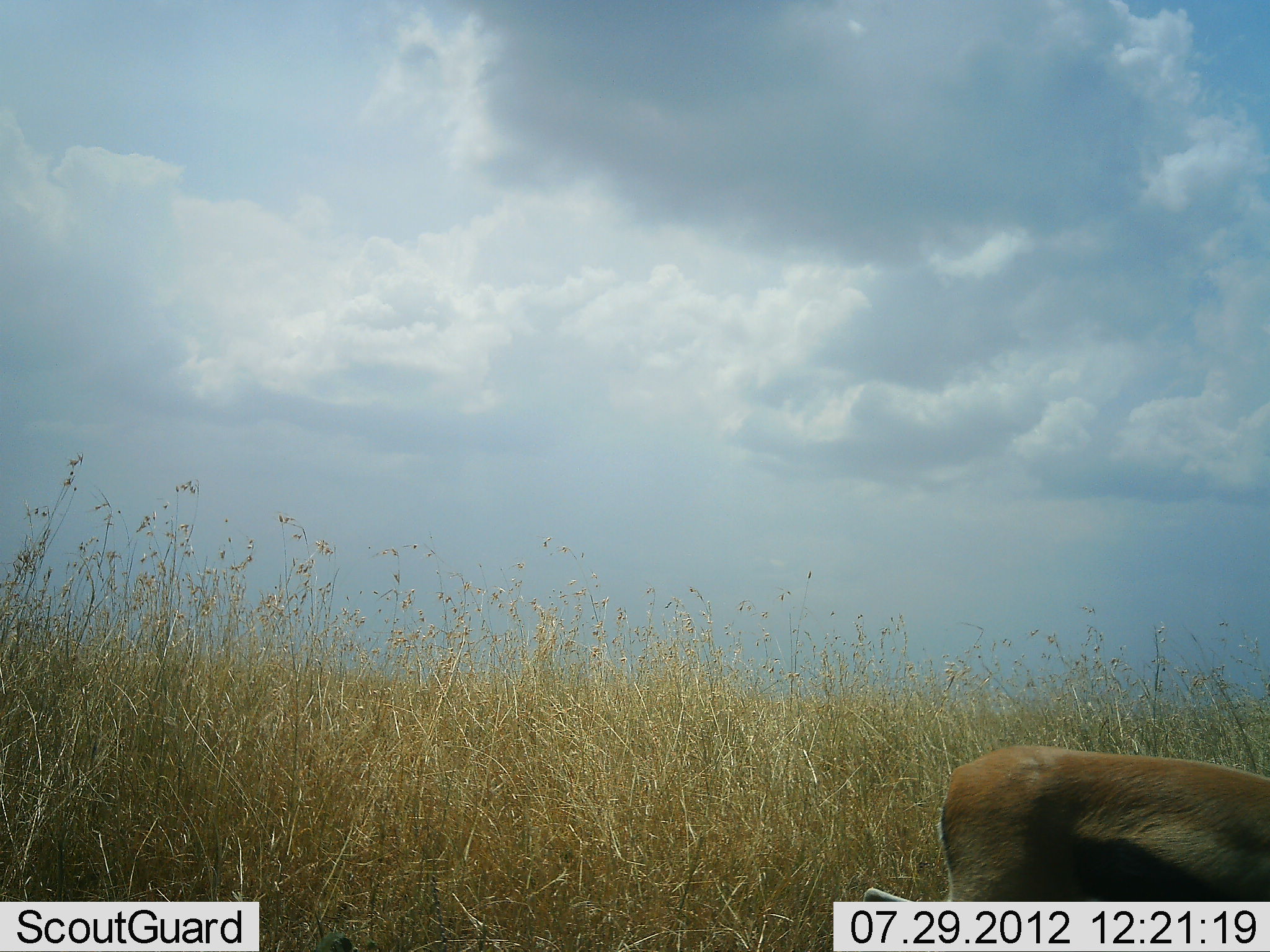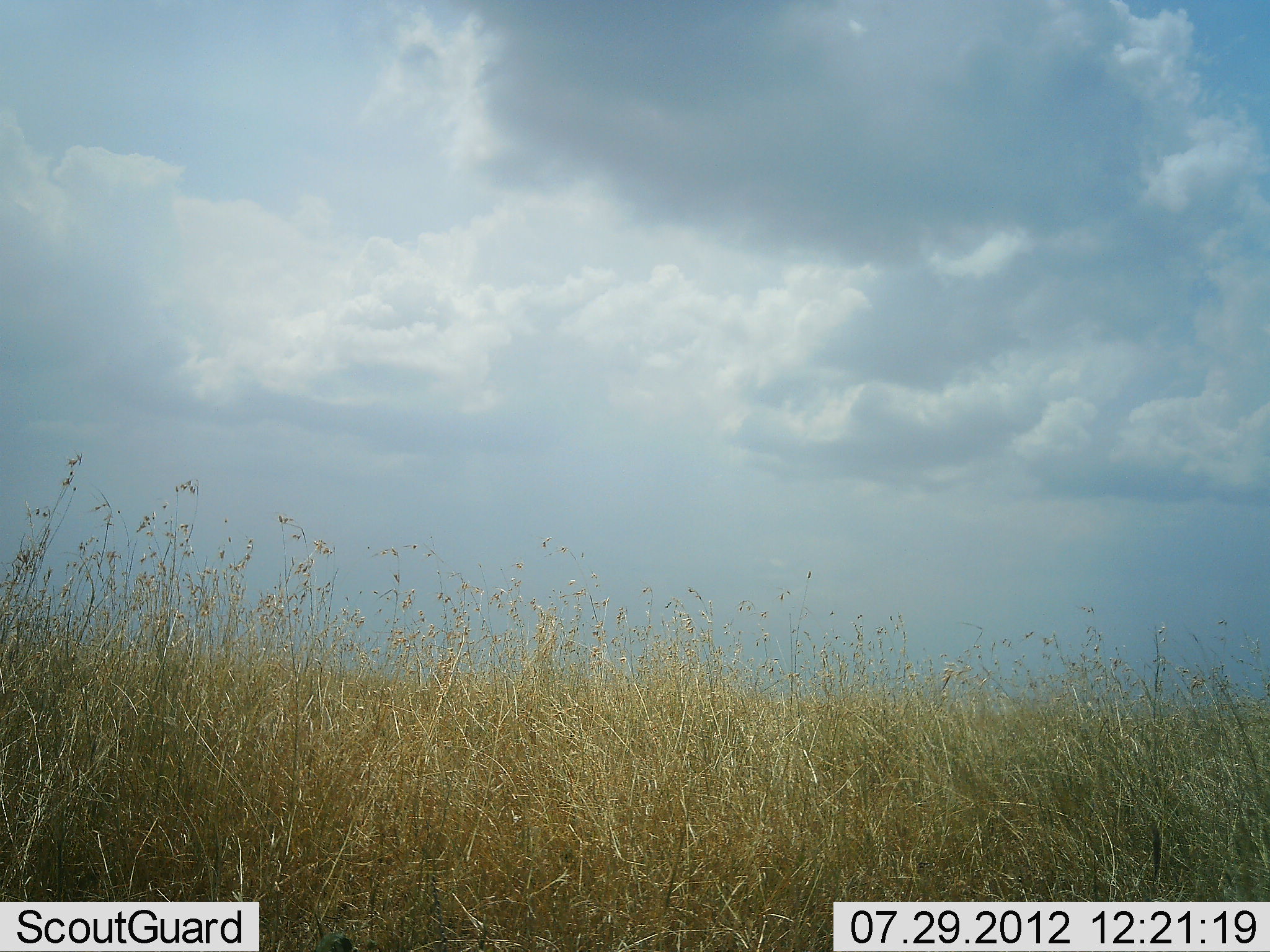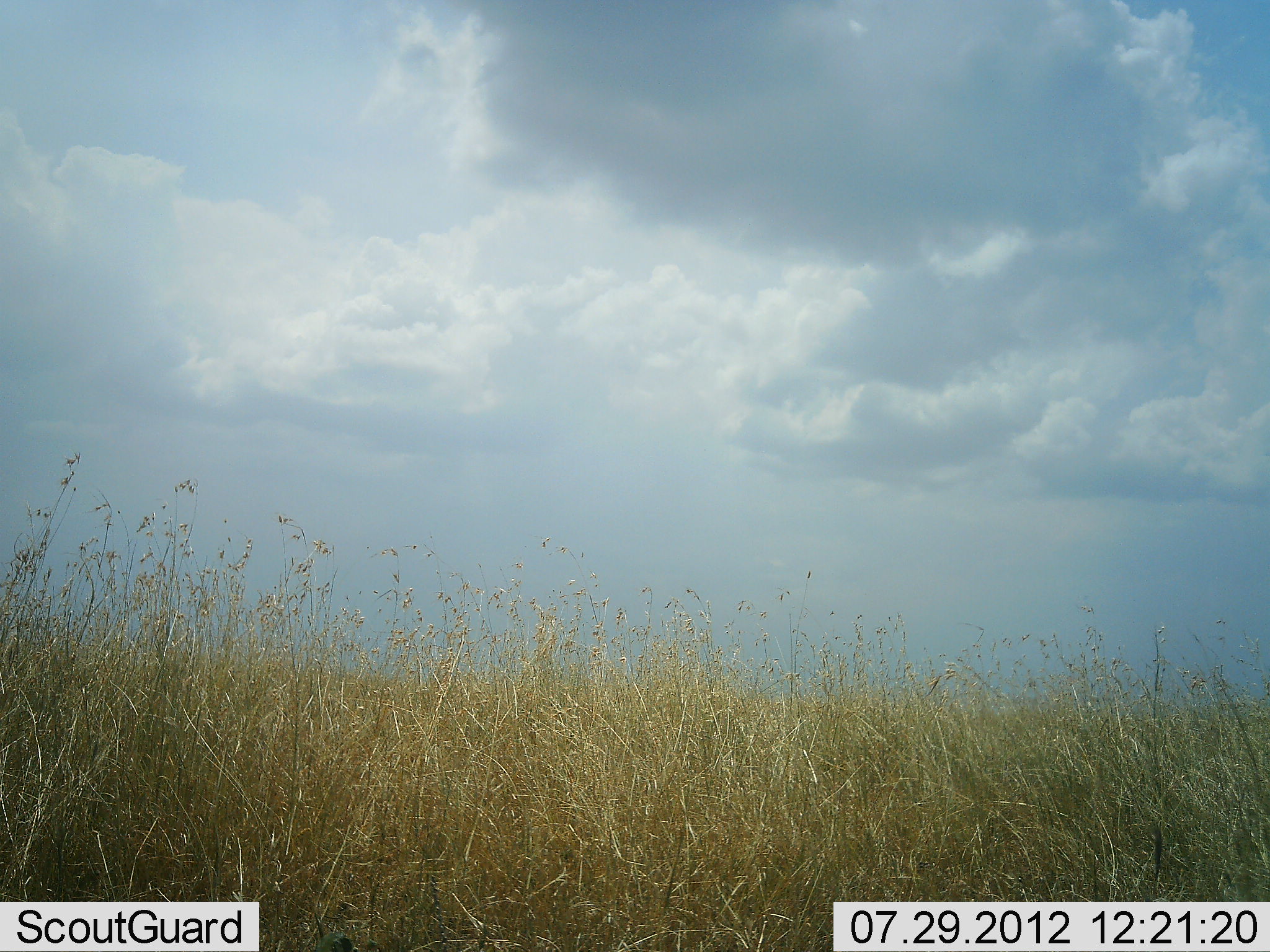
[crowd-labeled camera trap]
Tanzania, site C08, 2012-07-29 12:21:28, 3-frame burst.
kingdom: Animalia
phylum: Chordata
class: Mammalia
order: Artiodactyla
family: Bovidae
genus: Eudorcas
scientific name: Eudorcas thomsonii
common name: thomson's gazelle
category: gazellethomsons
Gazellethomsons (thomson's gazelle) (Eudorcas thomsonii), count 1. Behavior (volunteer vote fractions): standing 30%, resting 0%, moving 70%, interacting 0%. Young present (vote fraction): 0%. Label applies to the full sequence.